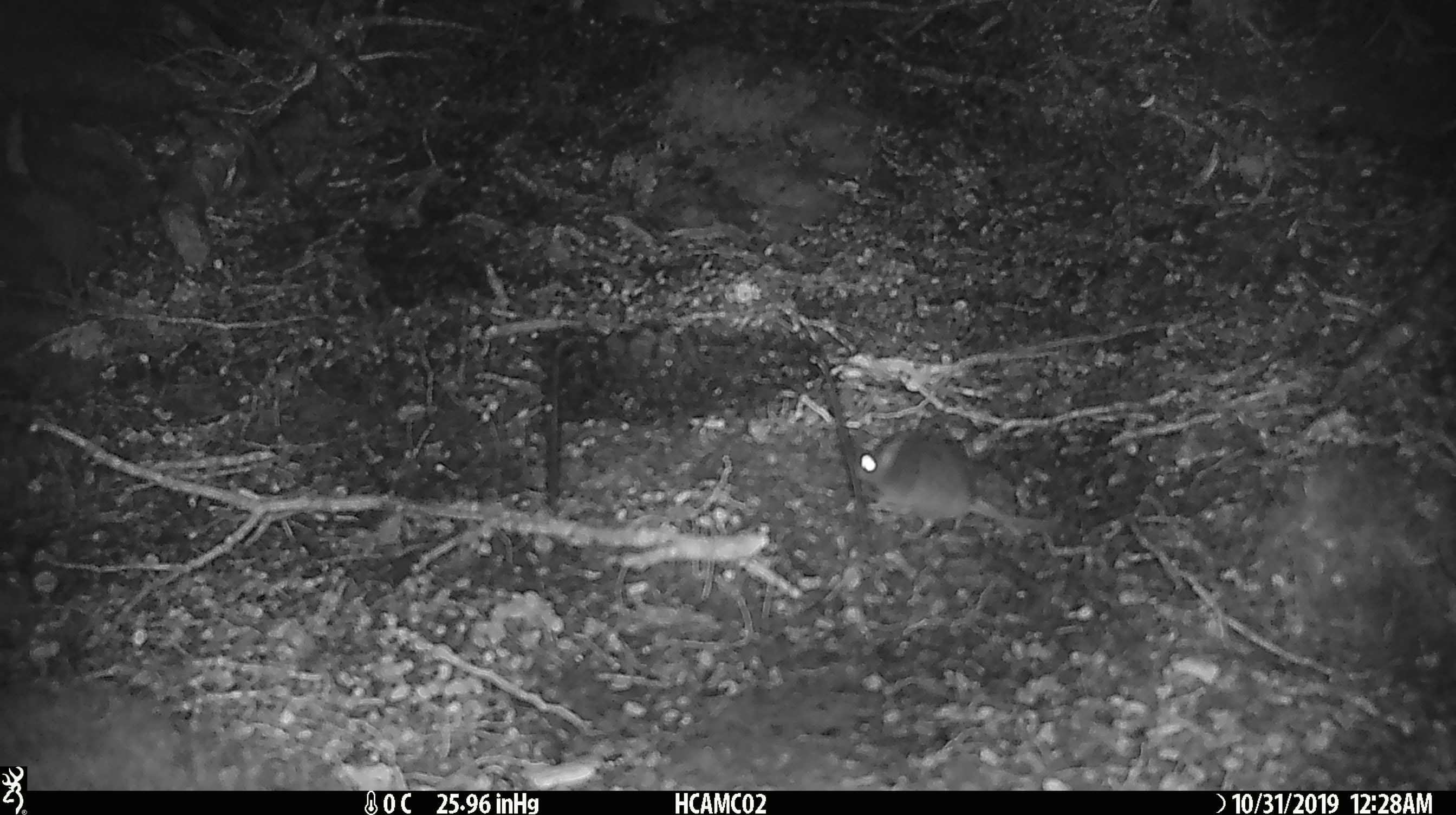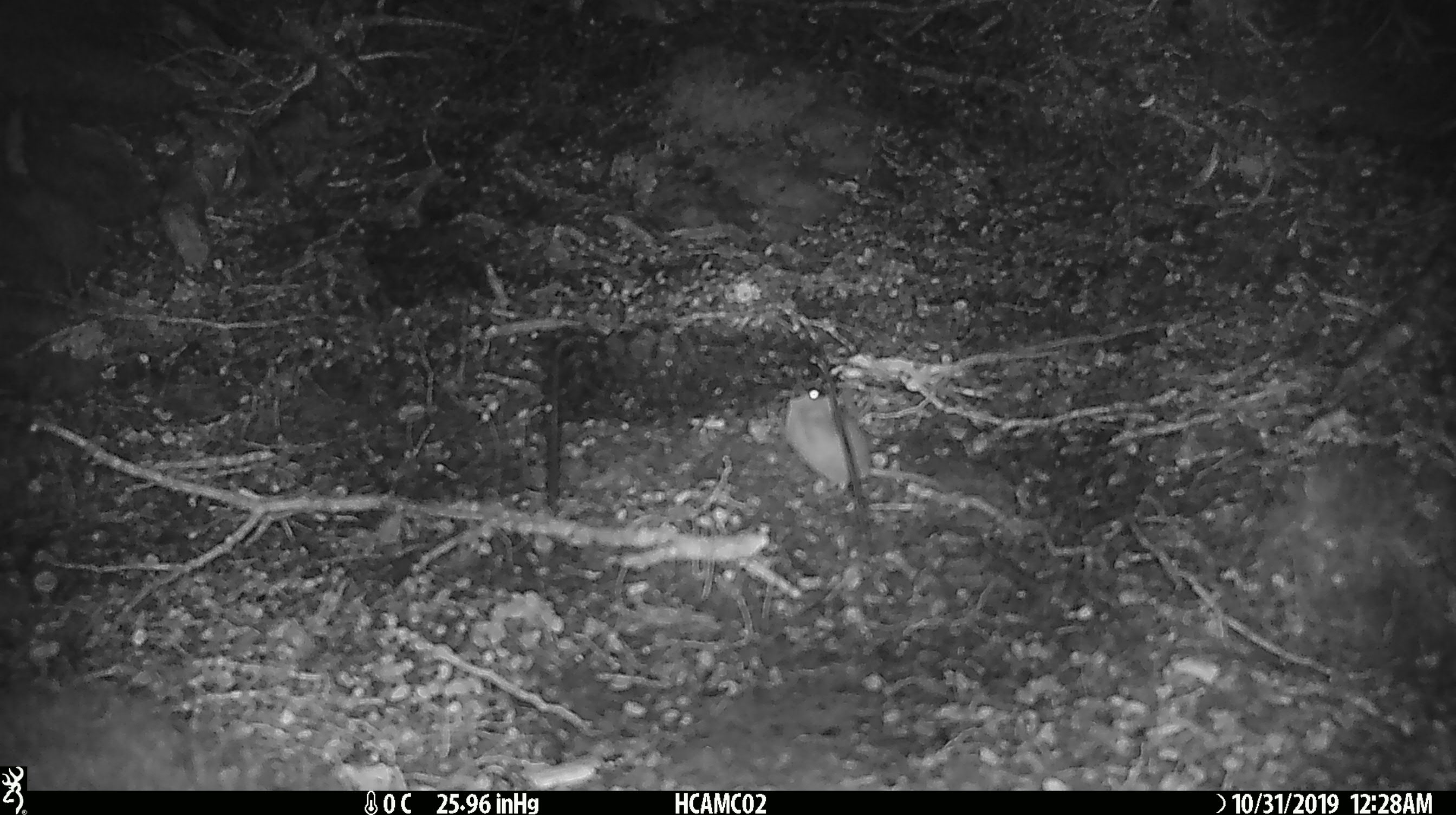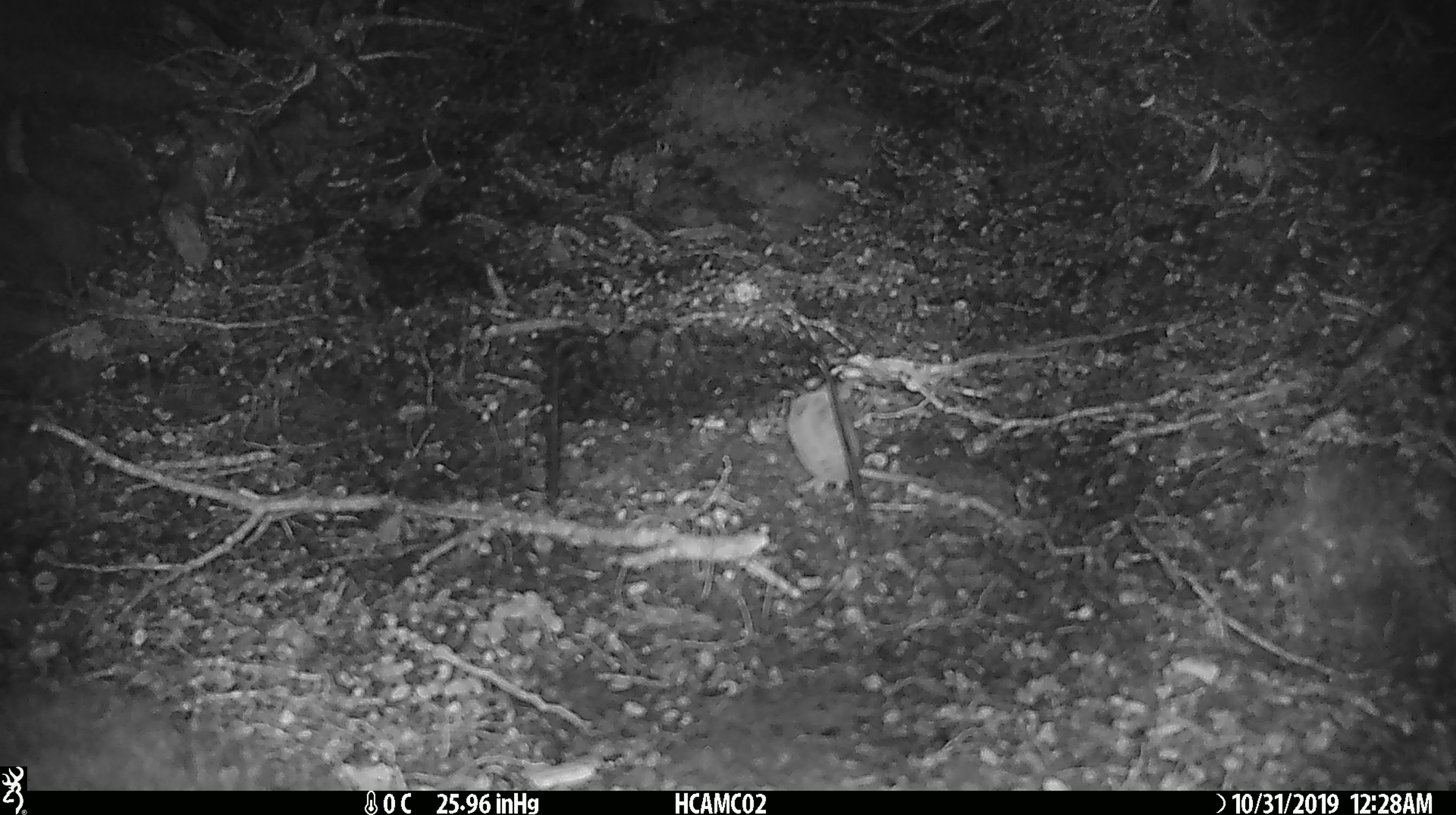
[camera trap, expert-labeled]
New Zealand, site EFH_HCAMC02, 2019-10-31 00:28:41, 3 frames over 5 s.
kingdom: Animalia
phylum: Chordata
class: Mammalia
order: Rodentia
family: Muridae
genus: Mus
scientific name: Mus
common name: mouse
Mouse (Mus).